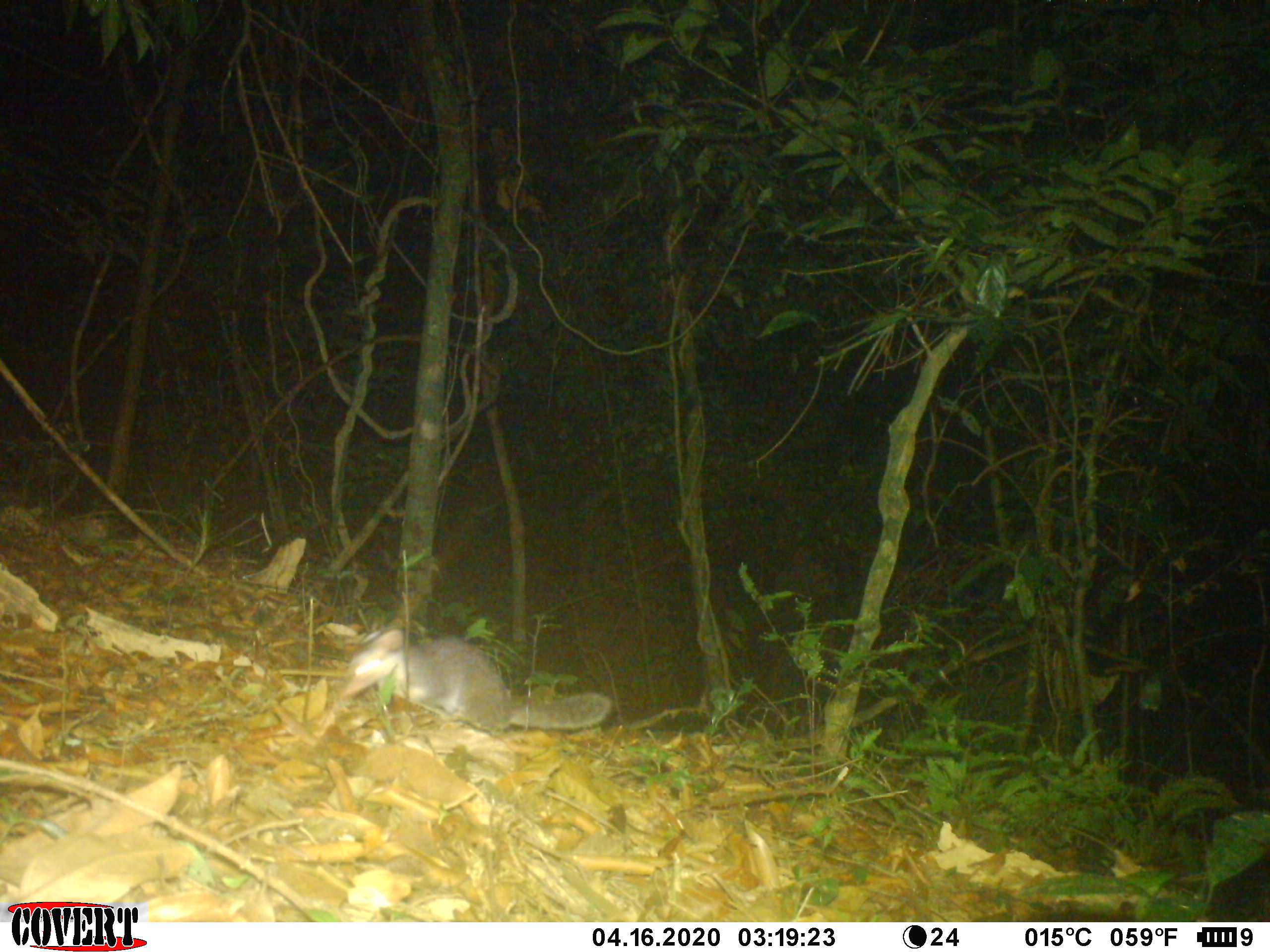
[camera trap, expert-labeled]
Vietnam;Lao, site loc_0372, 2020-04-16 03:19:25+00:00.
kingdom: Animalia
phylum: Chordata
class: Mammalia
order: Carnivora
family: Mustelidae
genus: Melogale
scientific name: Melogale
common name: ferret badger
Ferret badger (Melogale). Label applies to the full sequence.